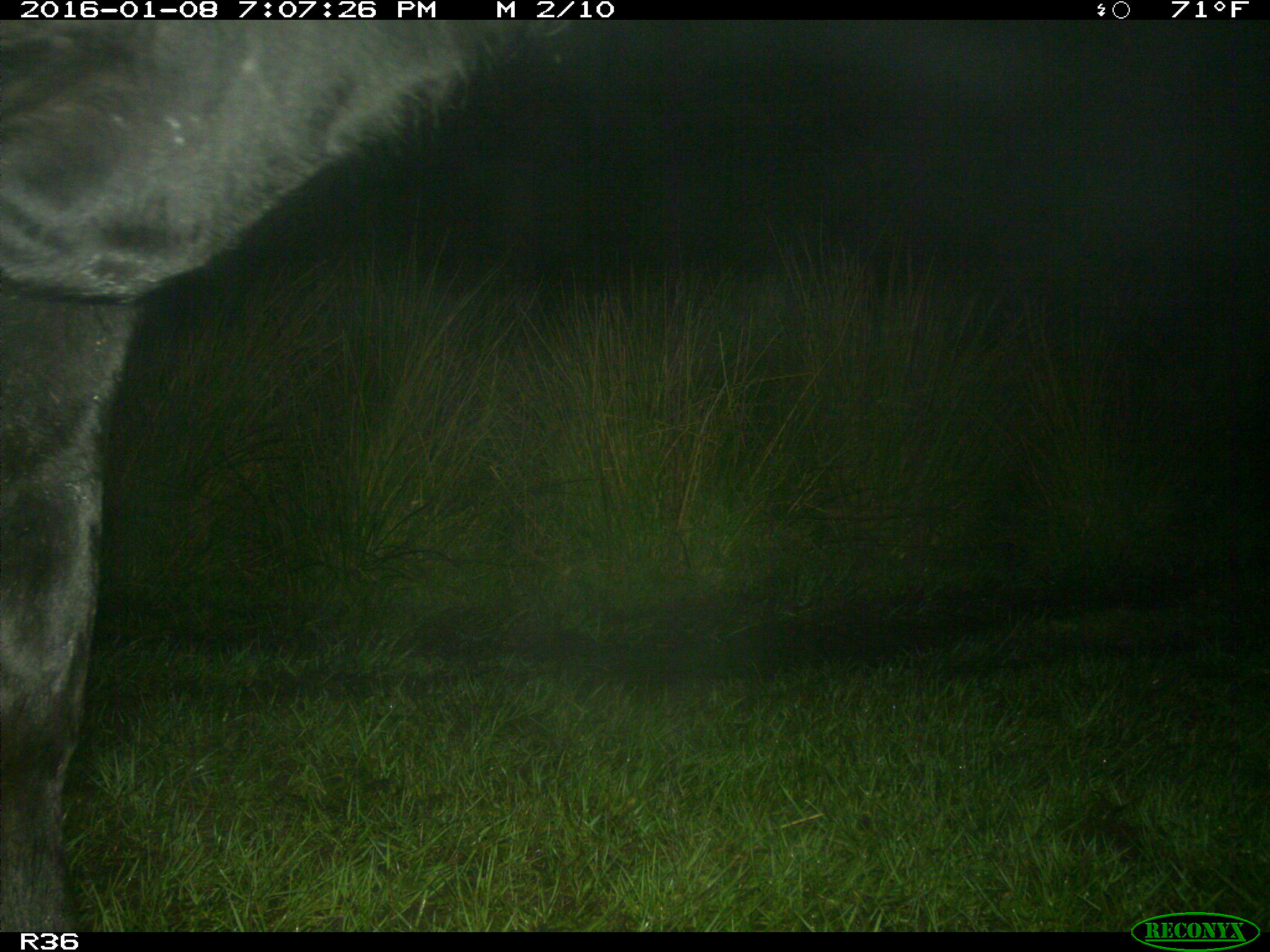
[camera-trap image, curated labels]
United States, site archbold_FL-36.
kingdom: Animalia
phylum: Chordata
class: Mammalia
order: Artiodactyla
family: Bovidae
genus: Bos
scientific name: Bos taurus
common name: domestic cow